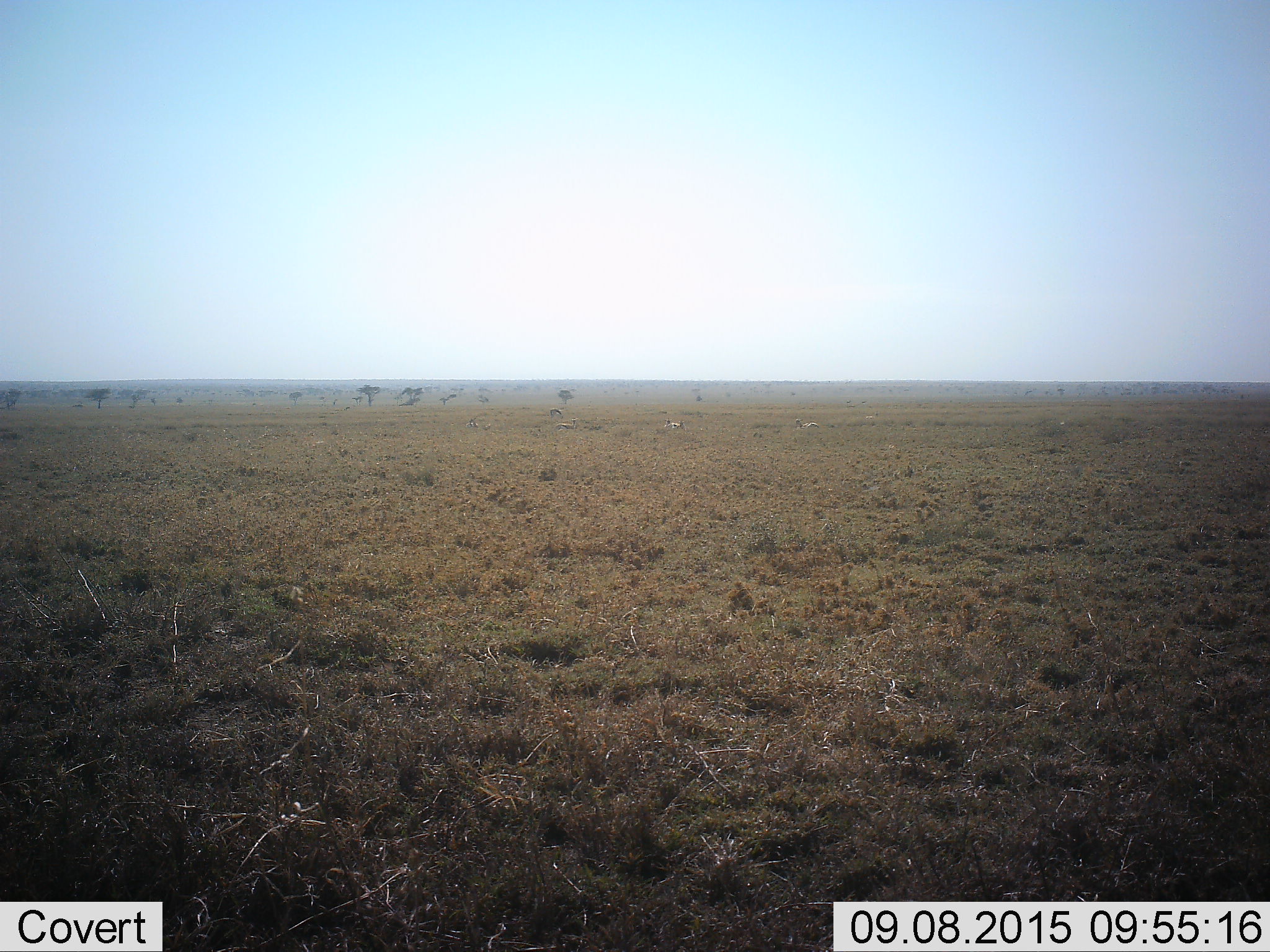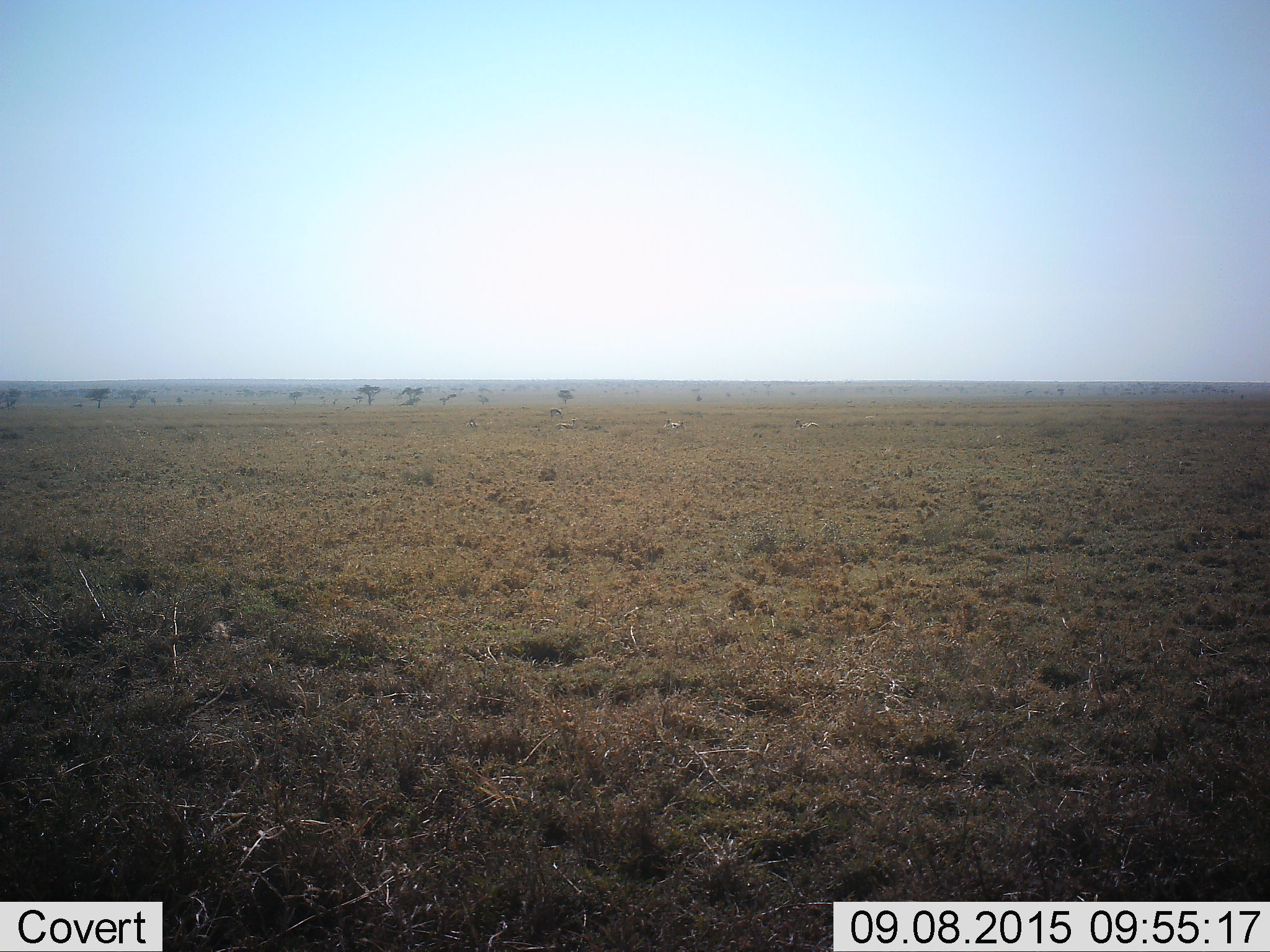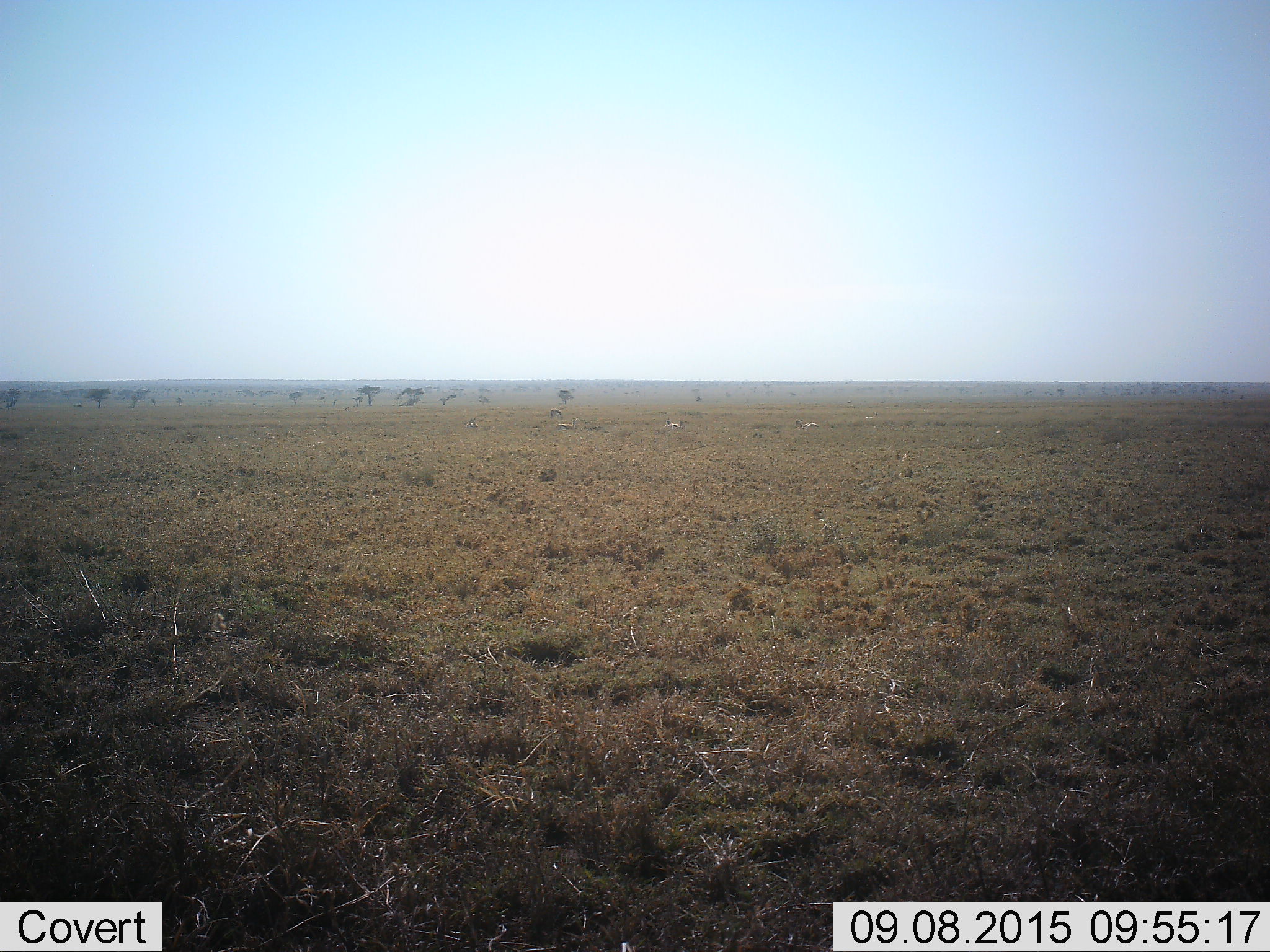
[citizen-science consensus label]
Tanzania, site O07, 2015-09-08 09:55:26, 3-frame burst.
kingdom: Animalia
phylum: Chordata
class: Mammalia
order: Artiodactyla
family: Bovidae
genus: Eudorcas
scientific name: Eudorcas thomsonii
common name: thomson's gazelle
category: gazellethomsons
Gazellethomsons (thomson's gazelle) (Eudorcas thomsonii), count 7. Behavior (volunteer vote fractions): standing 80%, resting 80%, moving 0%, interacting 0%. Young present (vote fraction): 20%. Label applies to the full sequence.